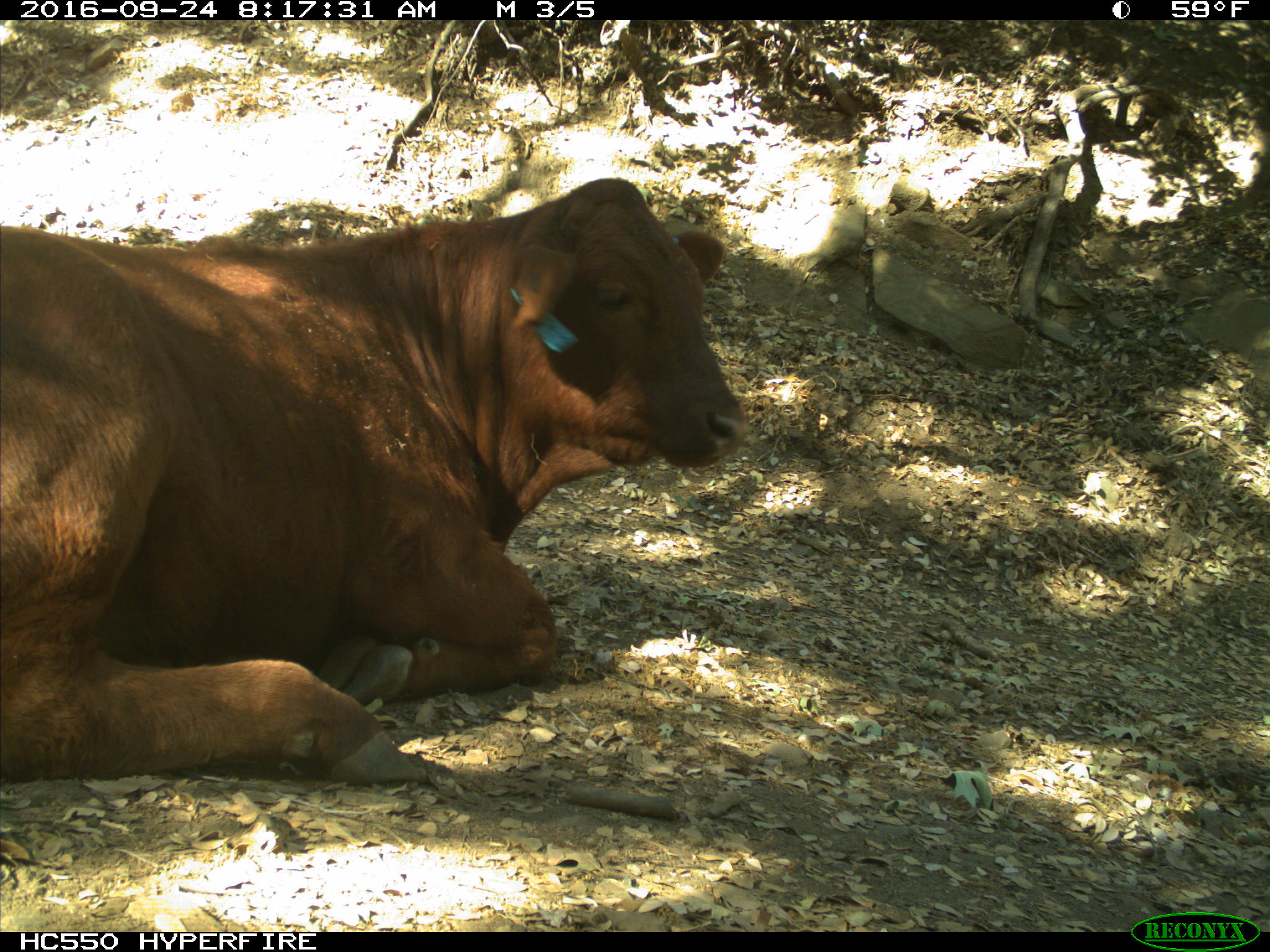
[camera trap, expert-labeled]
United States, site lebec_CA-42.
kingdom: Animalia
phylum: Chordata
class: Mammalia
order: Artiodactyla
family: Bovidae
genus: Bos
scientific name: Bos taurus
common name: domestic cow